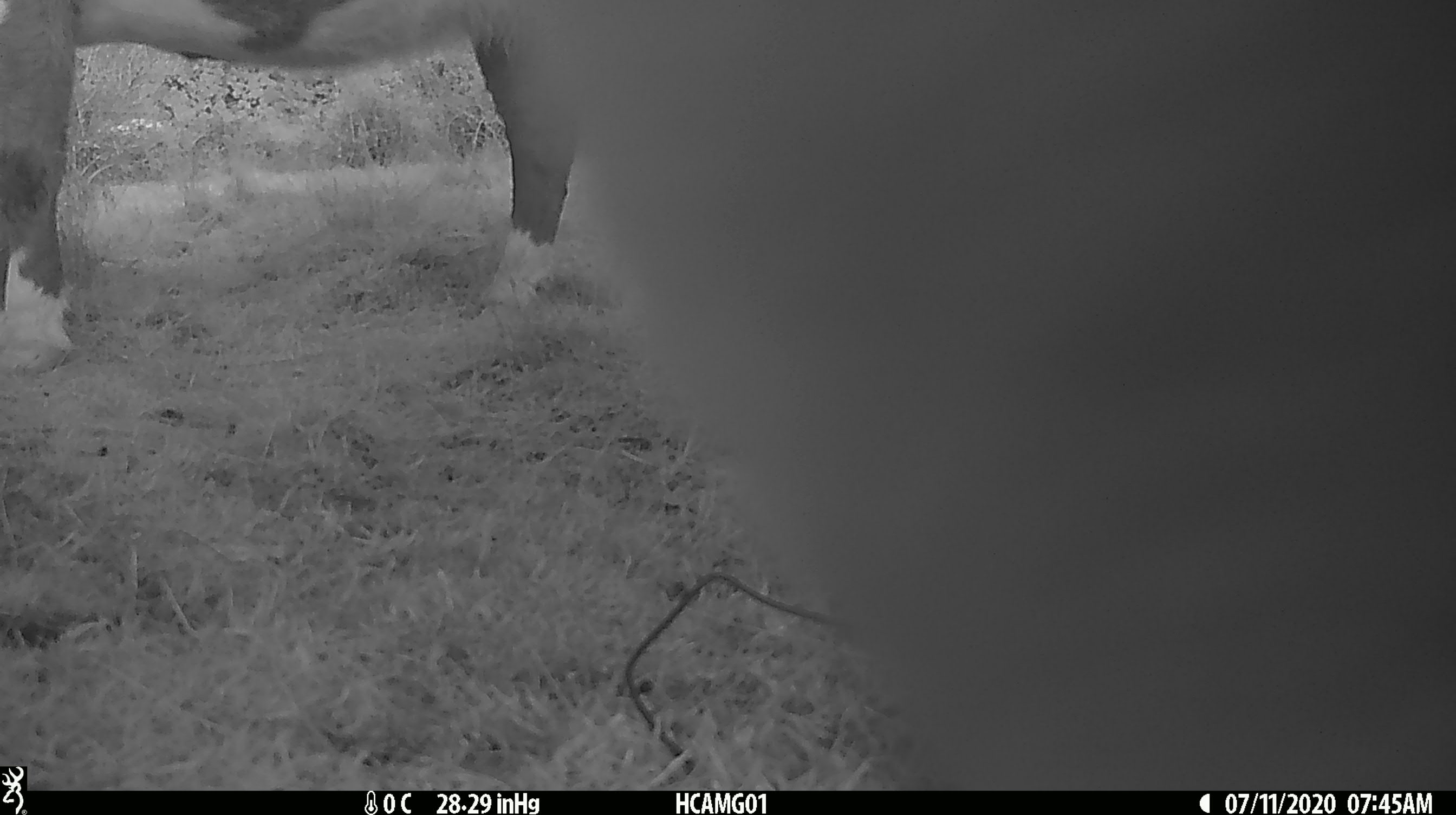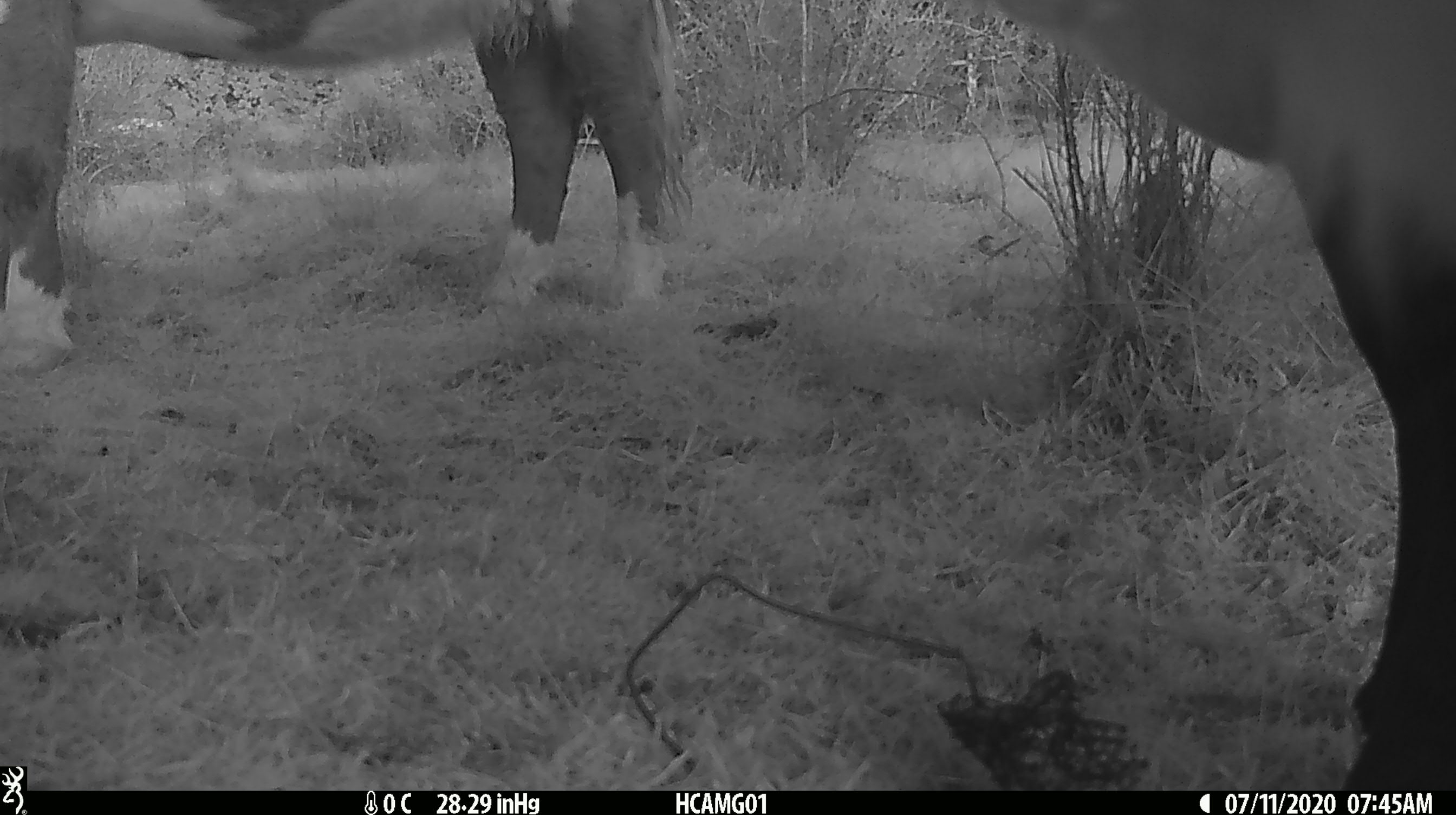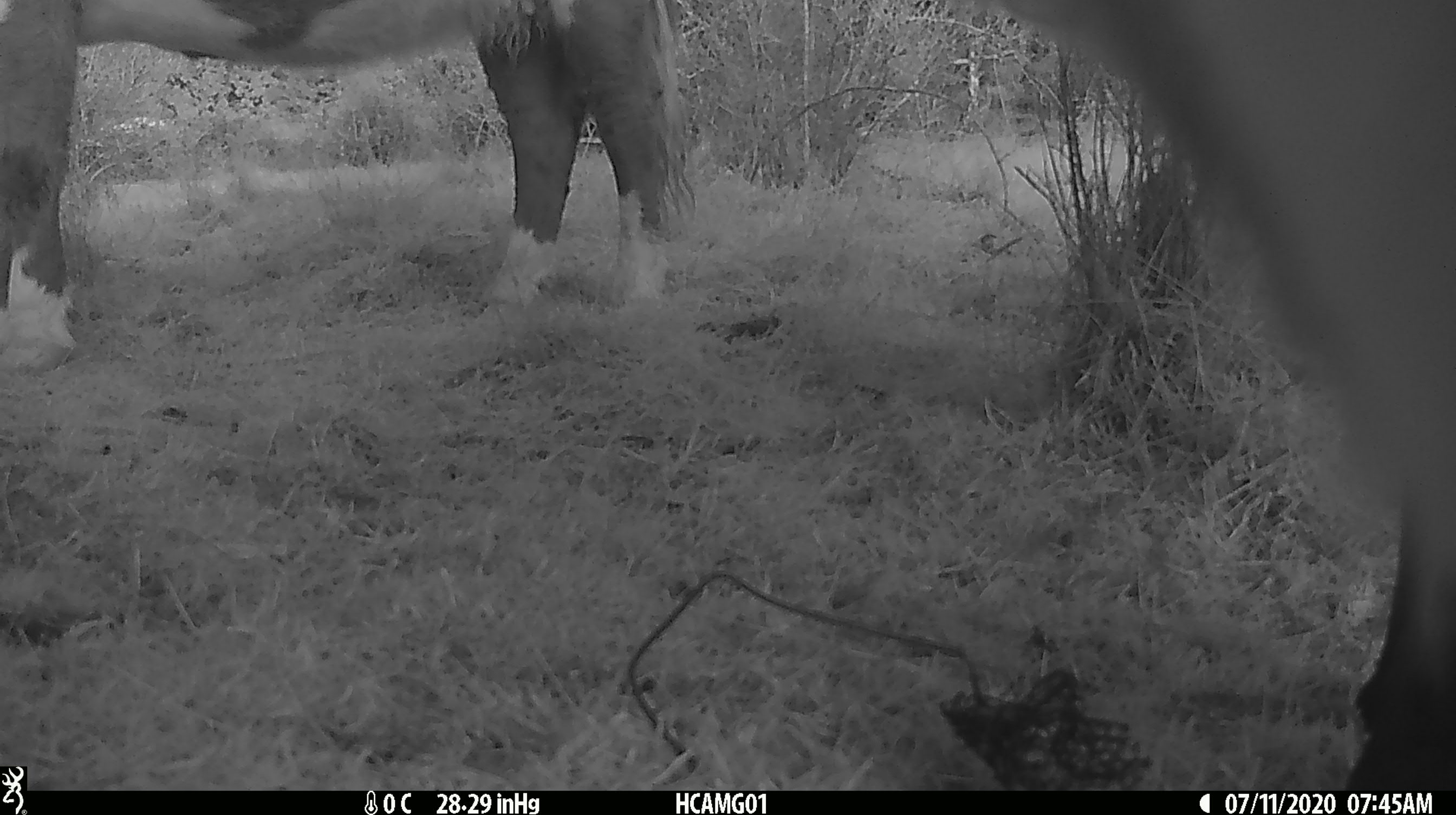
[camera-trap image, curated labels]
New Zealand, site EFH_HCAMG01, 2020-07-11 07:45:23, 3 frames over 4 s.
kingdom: Animalia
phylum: Chordata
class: Mammalia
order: Artiodactyla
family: Bovidae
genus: Bos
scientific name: Bos taurus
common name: domestic cow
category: cow